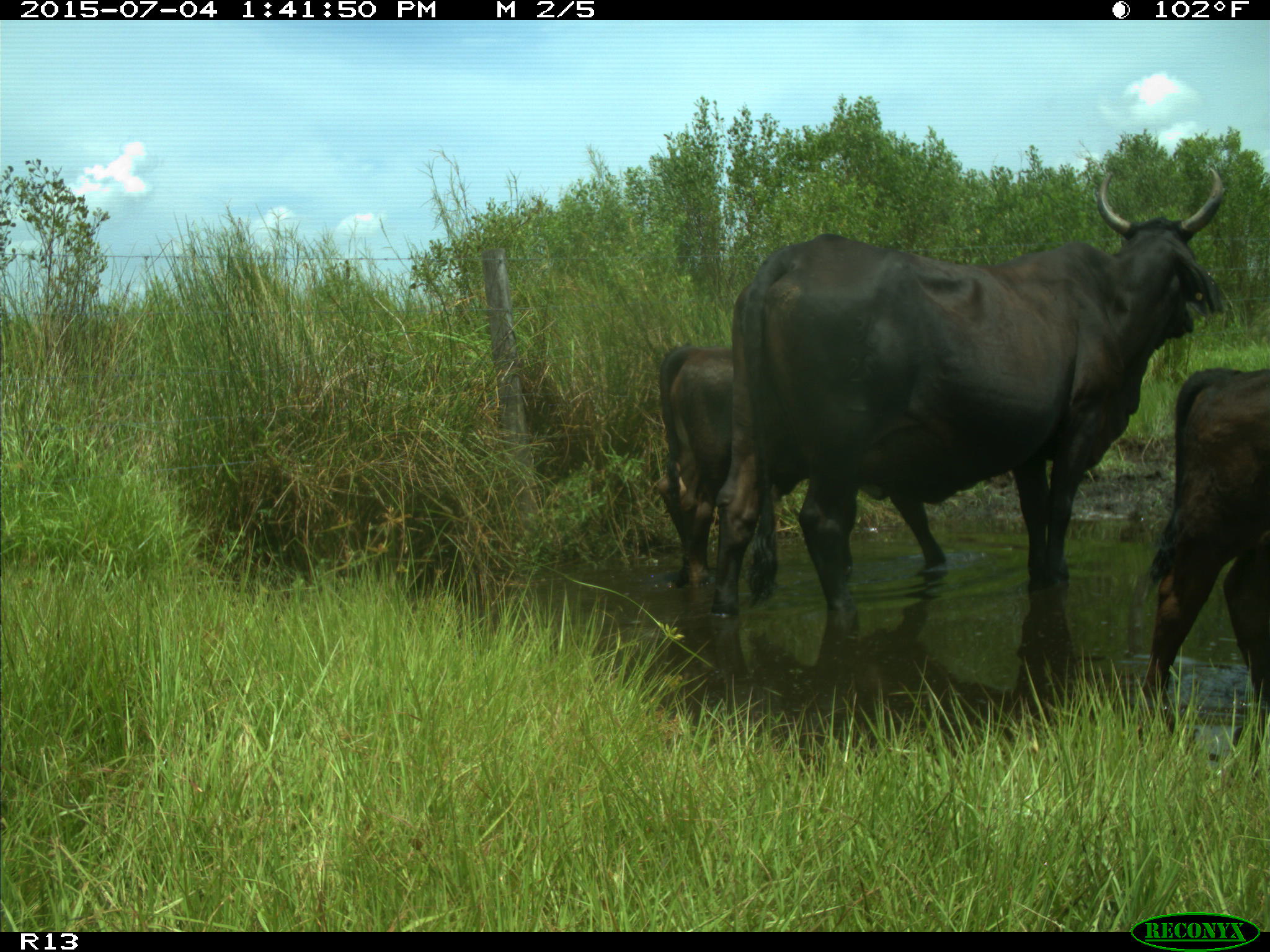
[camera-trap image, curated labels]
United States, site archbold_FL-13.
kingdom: Animalia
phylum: Chordata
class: Mammalia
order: Artiodactyla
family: Bovidae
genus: Bos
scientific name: Bos taurus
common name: domestic cow